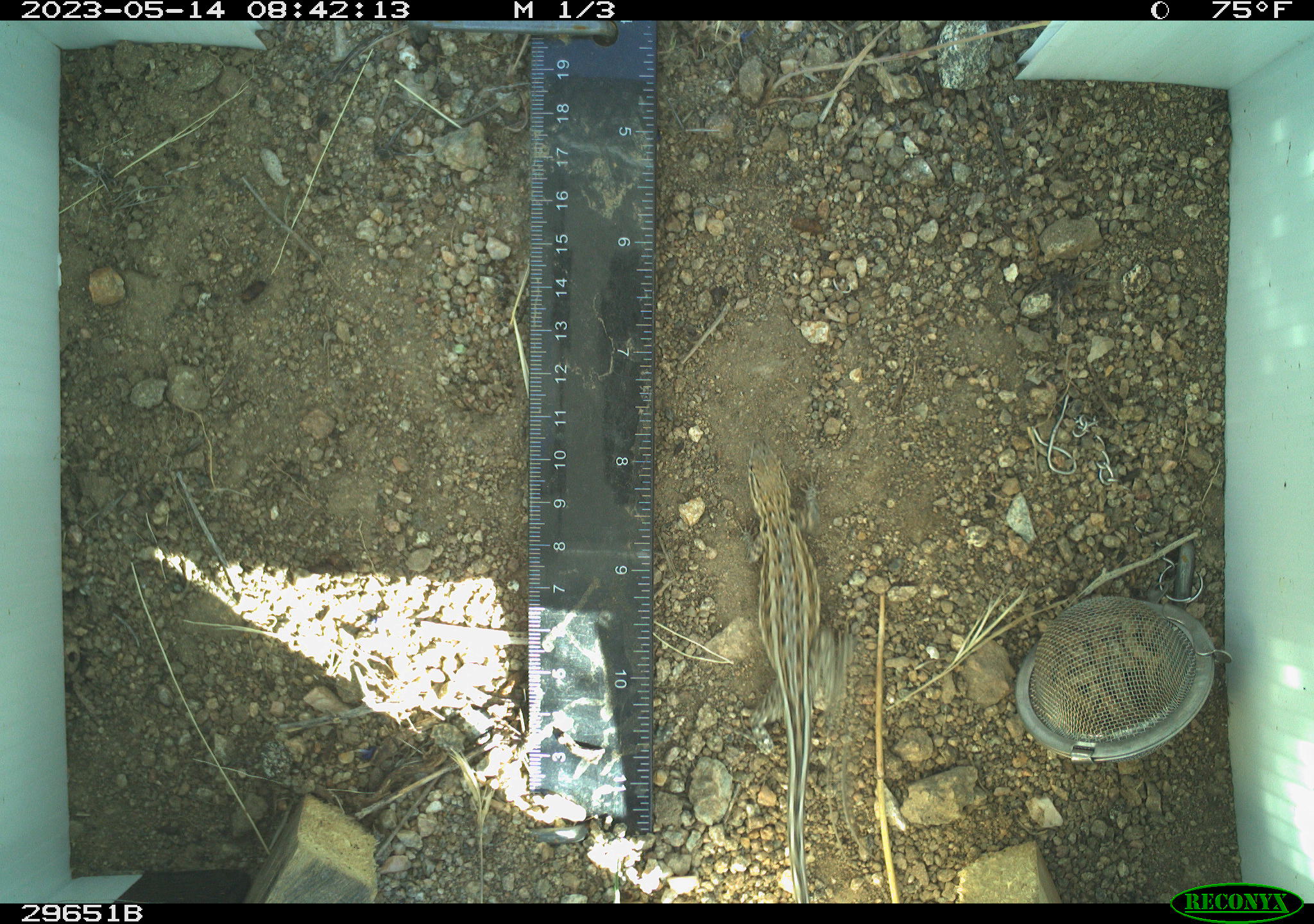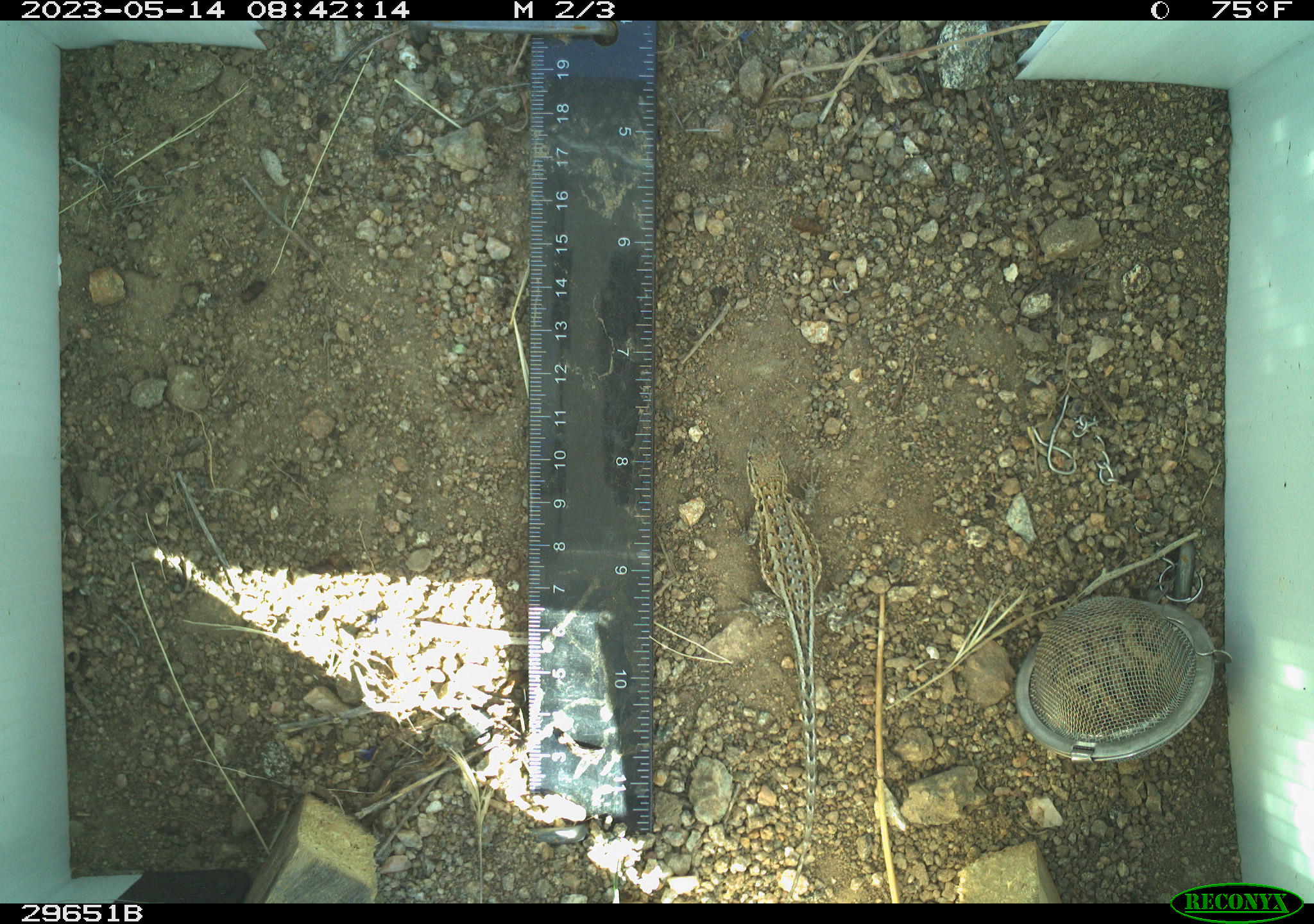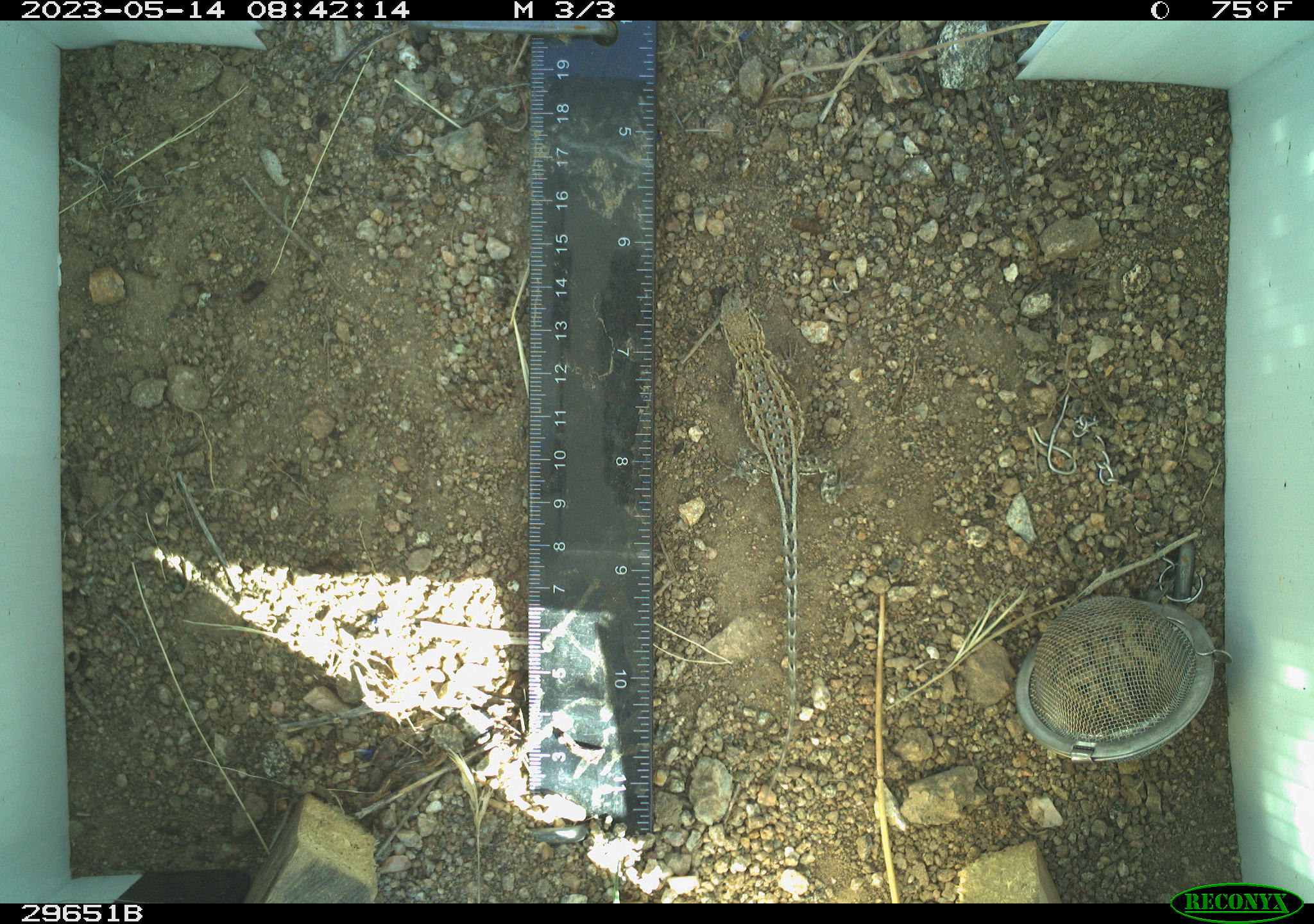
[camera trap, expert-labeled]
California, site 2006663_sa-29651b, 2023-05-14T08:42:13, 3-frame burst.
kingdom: Animalia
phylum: Chordata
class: Reptilia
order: Squamata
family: Phrynosomatidae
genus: Uta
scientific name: Uta stansburiana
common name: common side-blotched lizard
Common side-blotched lizard (Uta stansburiana).